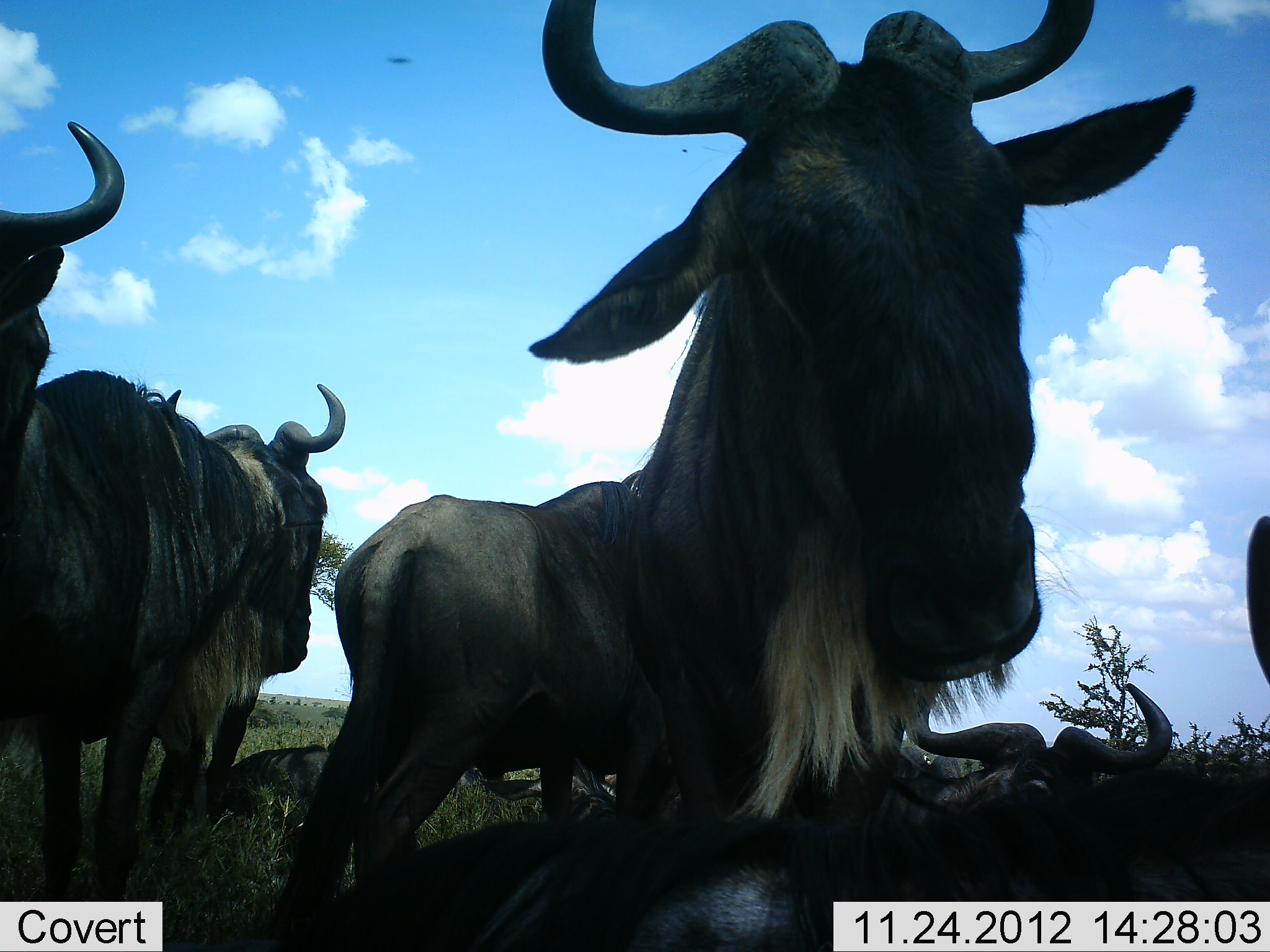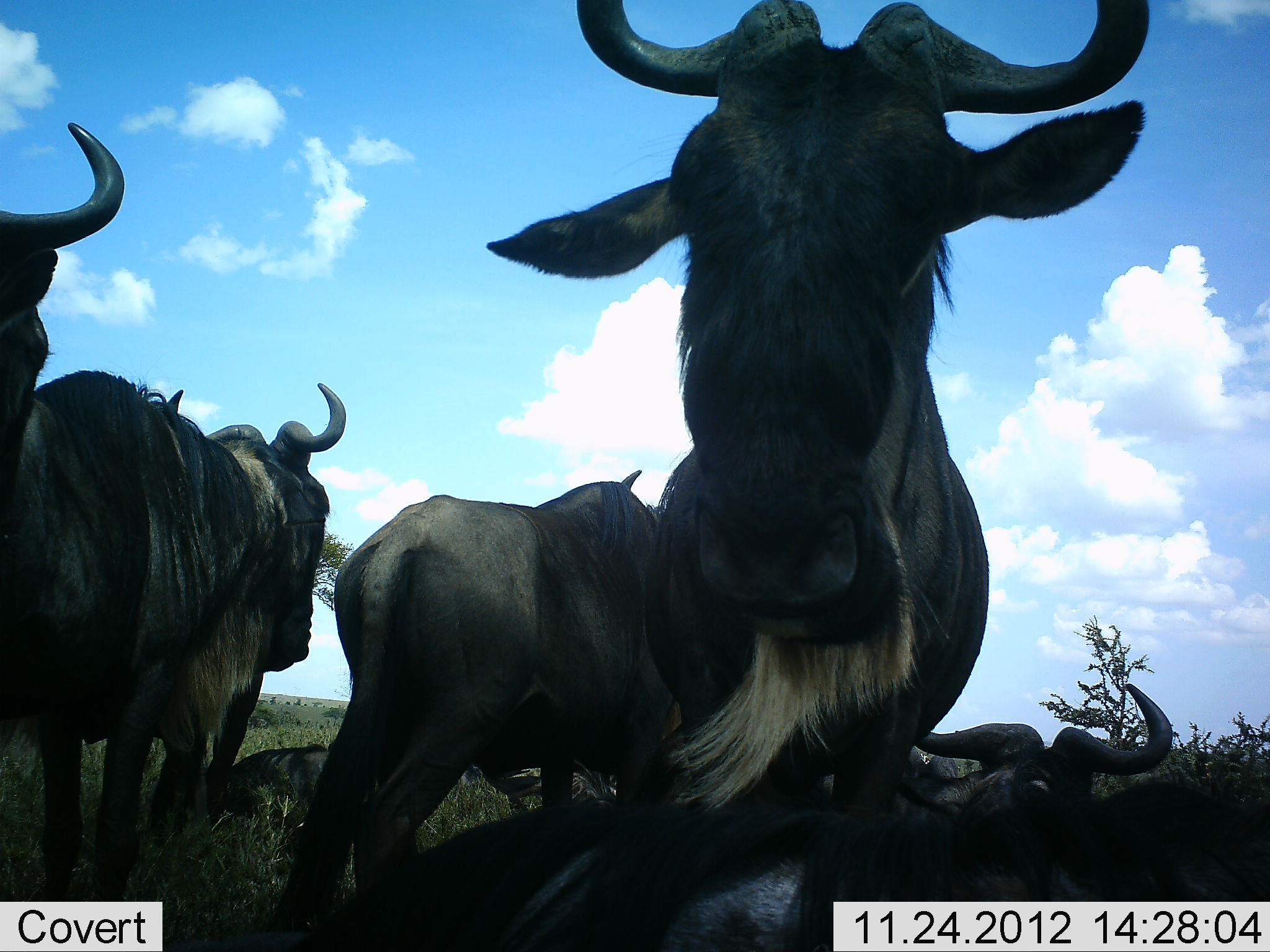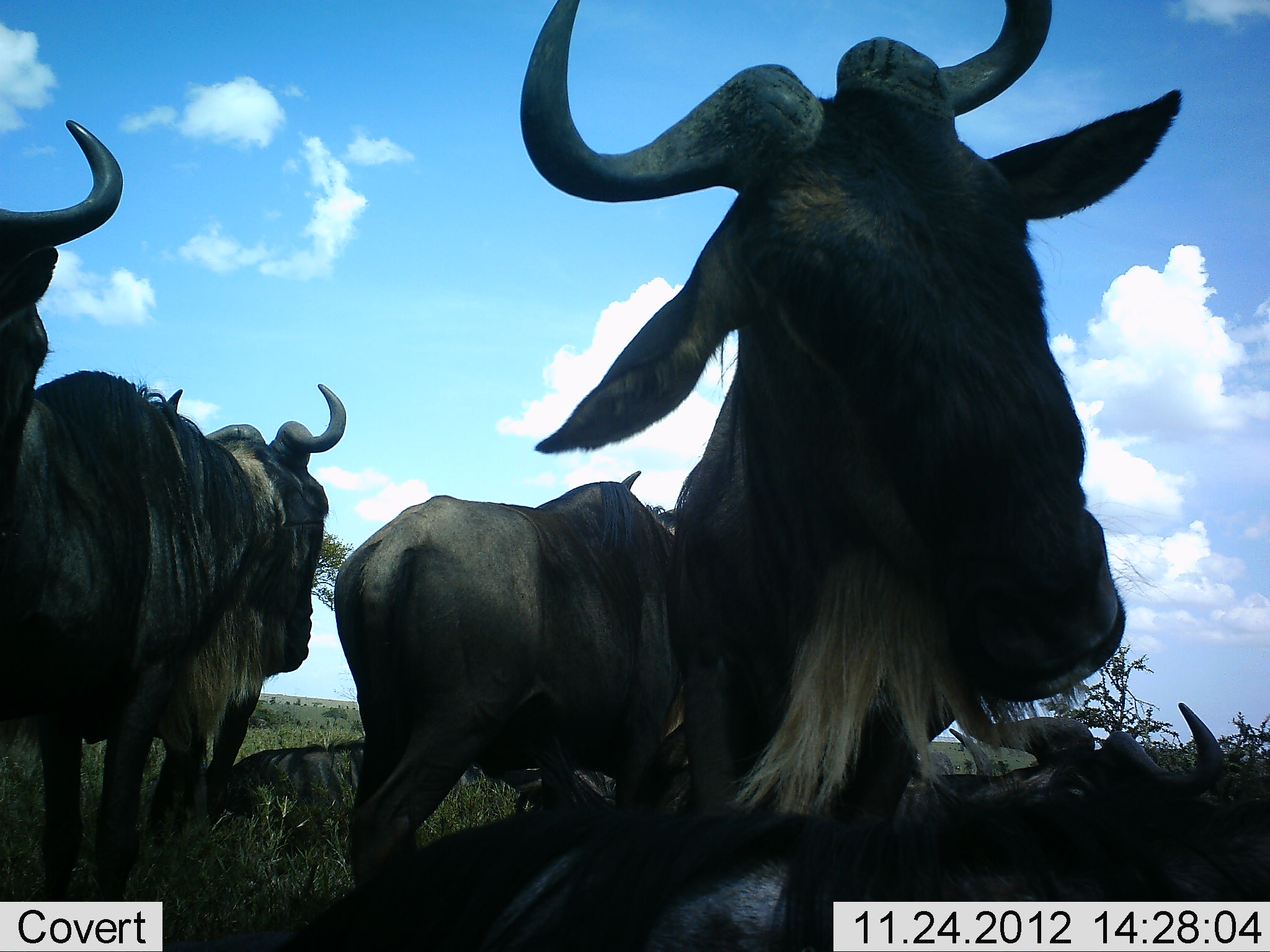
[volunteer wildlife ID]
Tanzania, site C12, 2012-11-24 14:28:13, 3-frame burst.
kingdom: Animalia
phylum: Chordata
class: Mammalia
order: Artiodactyla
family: Bovidae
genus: Connochaetes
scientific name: Connochaetes taurinus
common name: blue wildebeest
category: wildebeest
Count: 7.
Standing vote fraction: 80%.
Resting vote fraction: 100%.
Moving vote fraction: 10%.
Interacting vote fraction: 10%.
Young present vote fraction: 0%.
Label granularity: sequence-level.